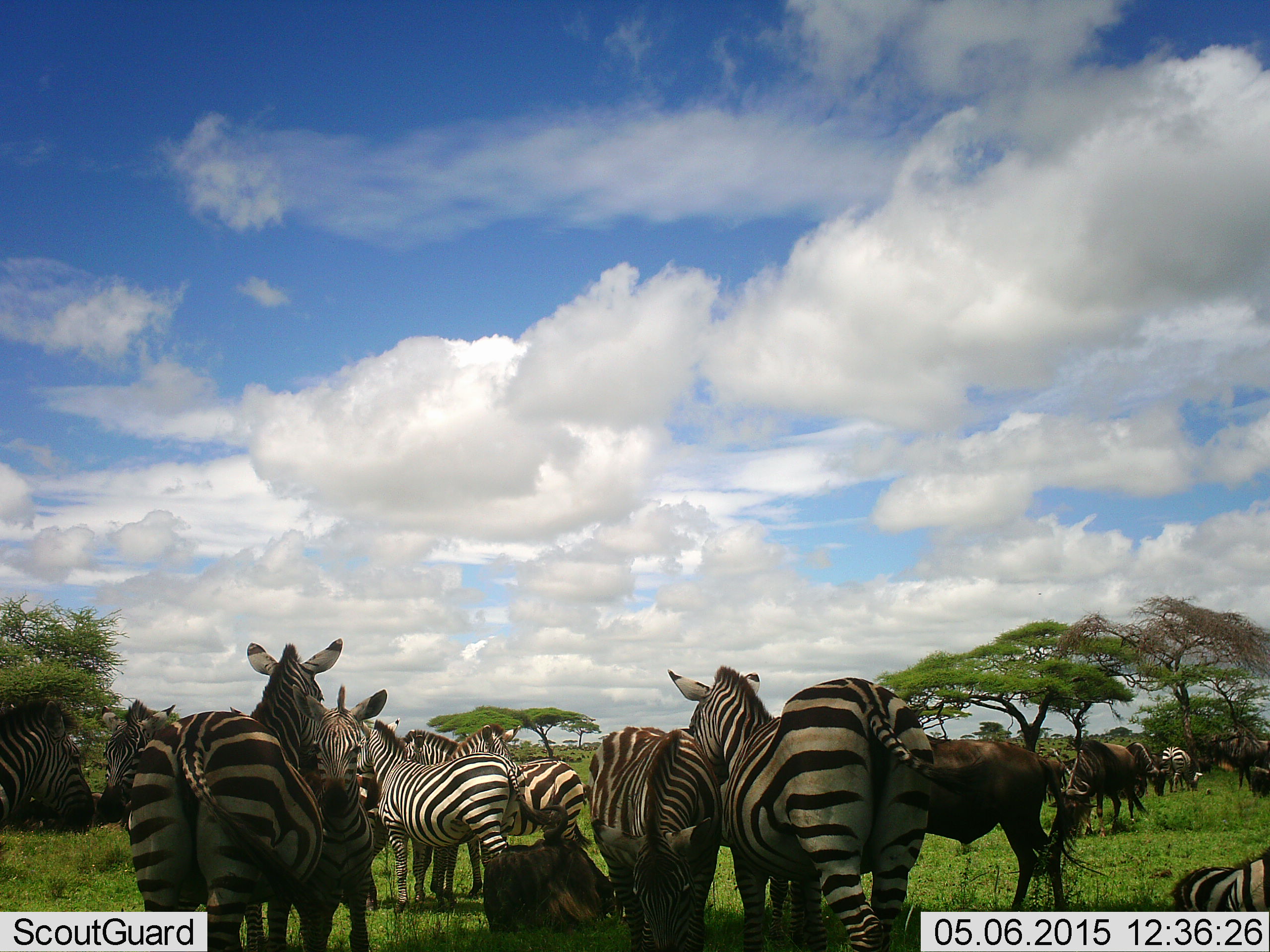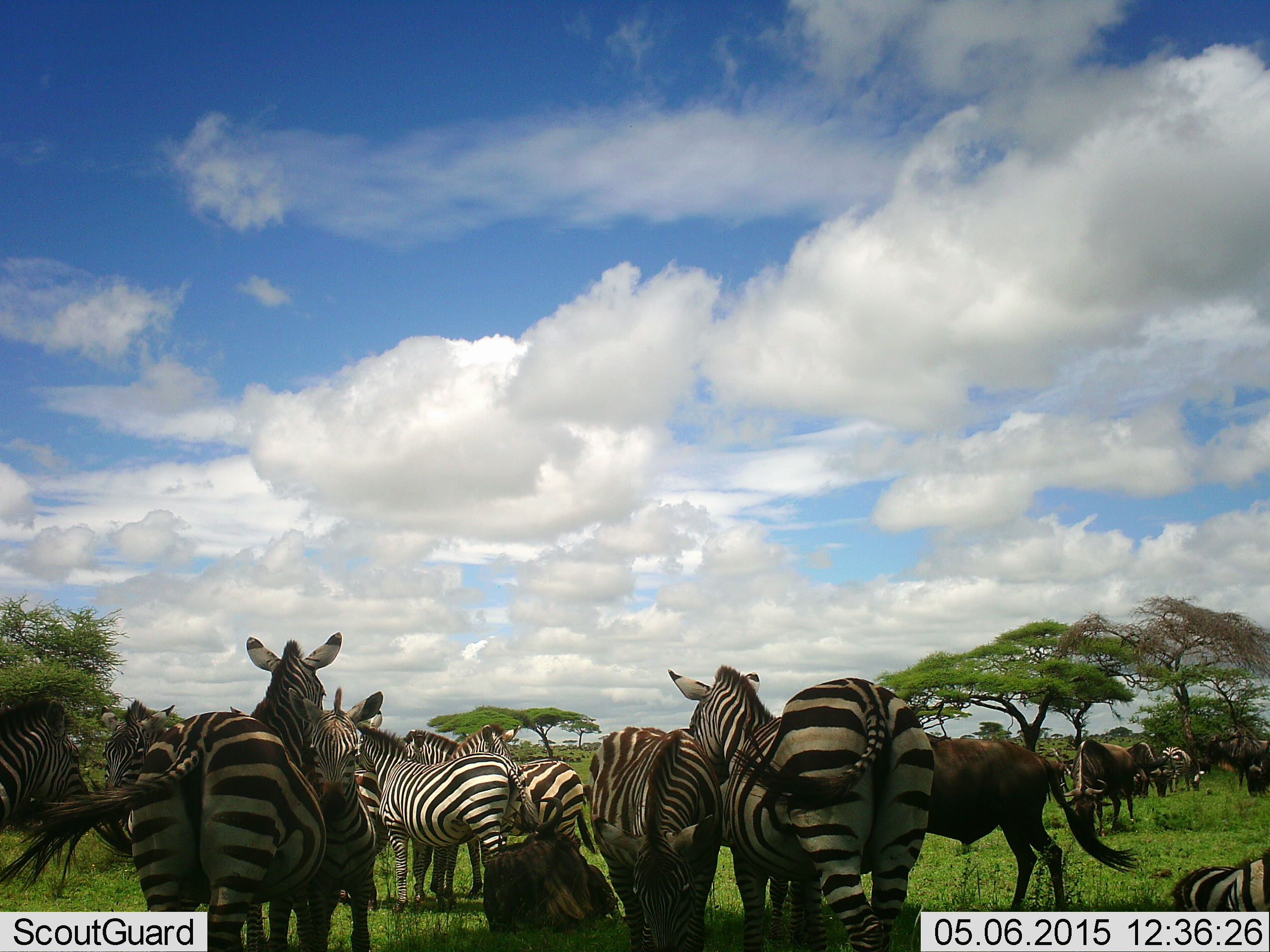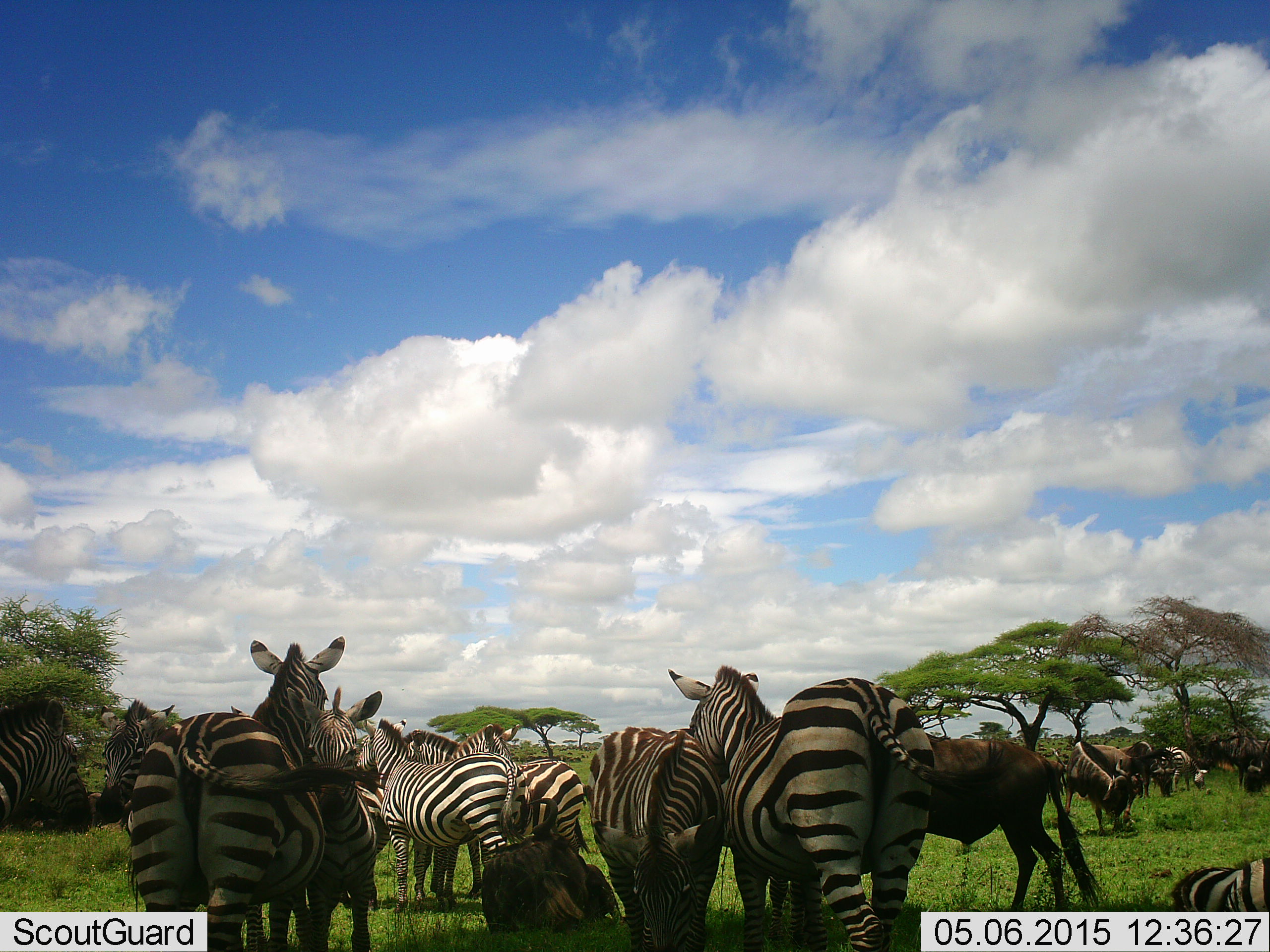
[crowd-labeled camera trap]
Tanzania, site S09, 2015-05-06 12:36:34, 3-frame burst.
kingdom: Animalia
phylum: Chordata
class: Mammalia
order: Artiodactyla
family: Bovidae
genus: Connochaetes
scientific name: Connochaetes taurinus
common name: blue wildebeest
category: wildebeest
Wildebeest (blue wildebeest) (Connochaetes taurinus), count 5. Behavior (volunteer vote fractions): standing 80%, resting 20%, moving 10%, interacting 0%. Young present (vote fraction): 0%. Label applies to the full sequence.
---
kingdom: Animalia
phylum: Chordata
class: Mammalia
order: Perissodactyla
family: Equidae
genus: Equus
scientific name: Equus quagga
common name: plains zebra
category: zebra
Zebra (plains zebra) (Equus quagga), count 10. Behavior (volunteer vote fractions): standing 100%, resting 19%, moving 12%, interacting 19%. Young present (vote fraction): 6%. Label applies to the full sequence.